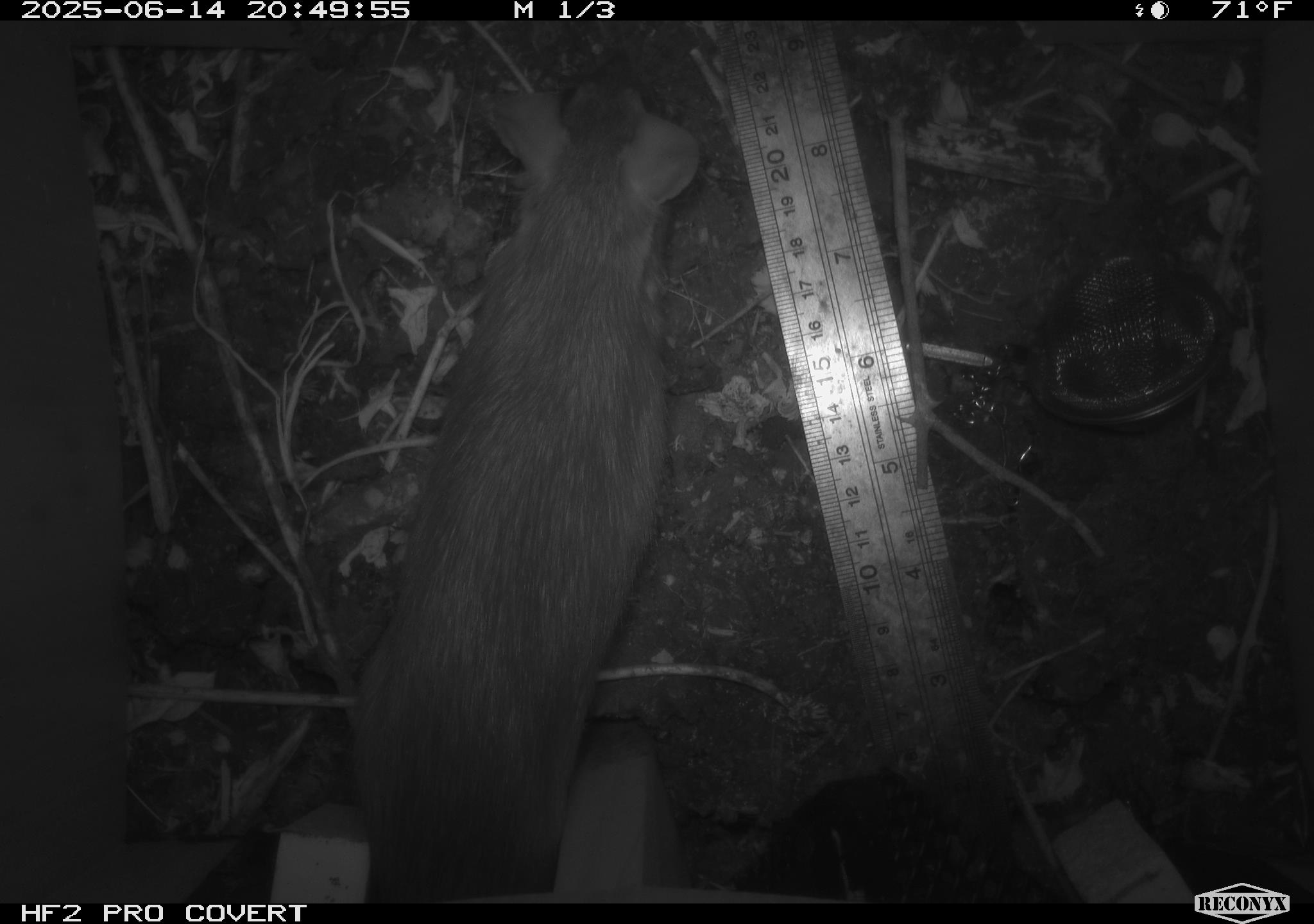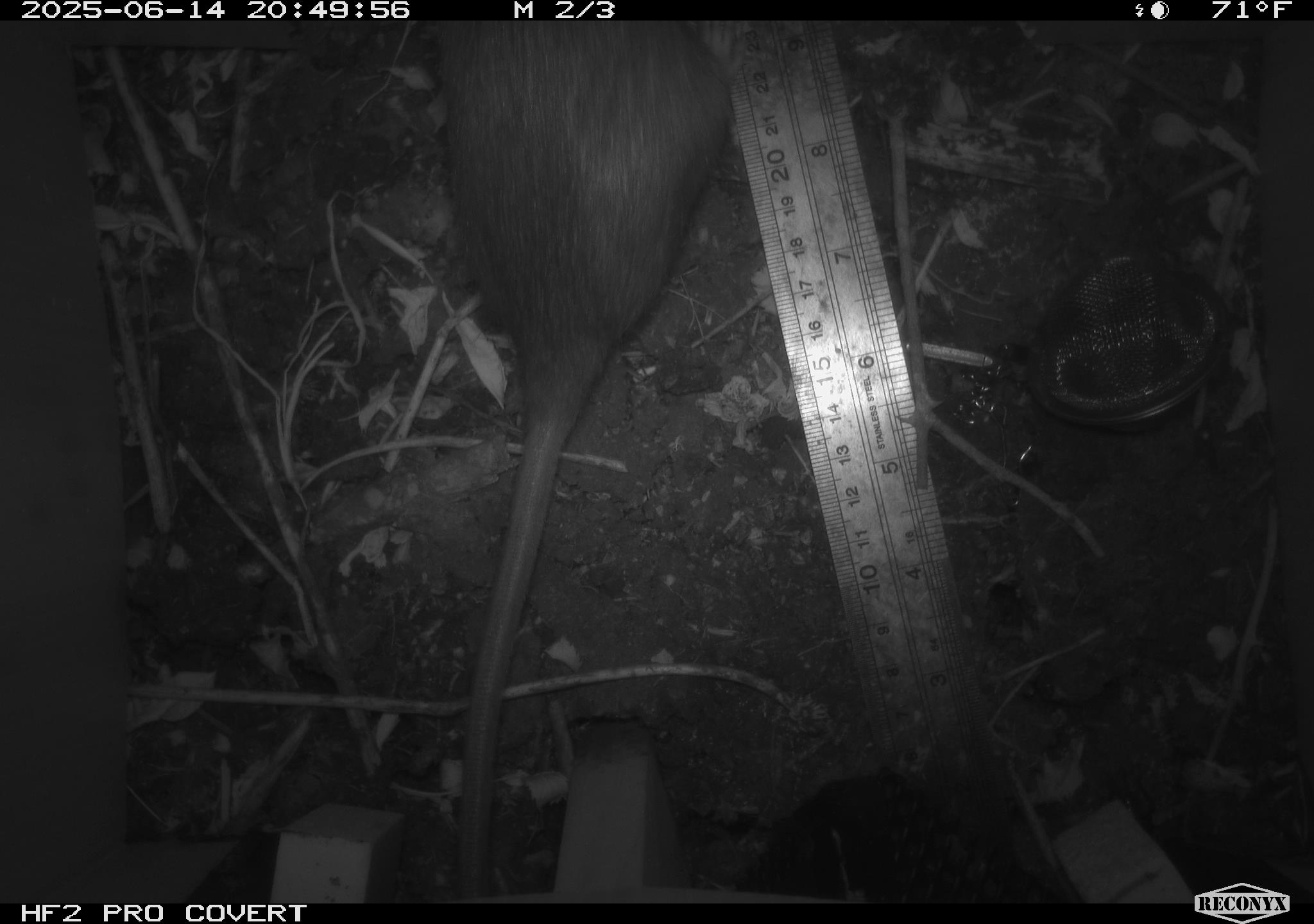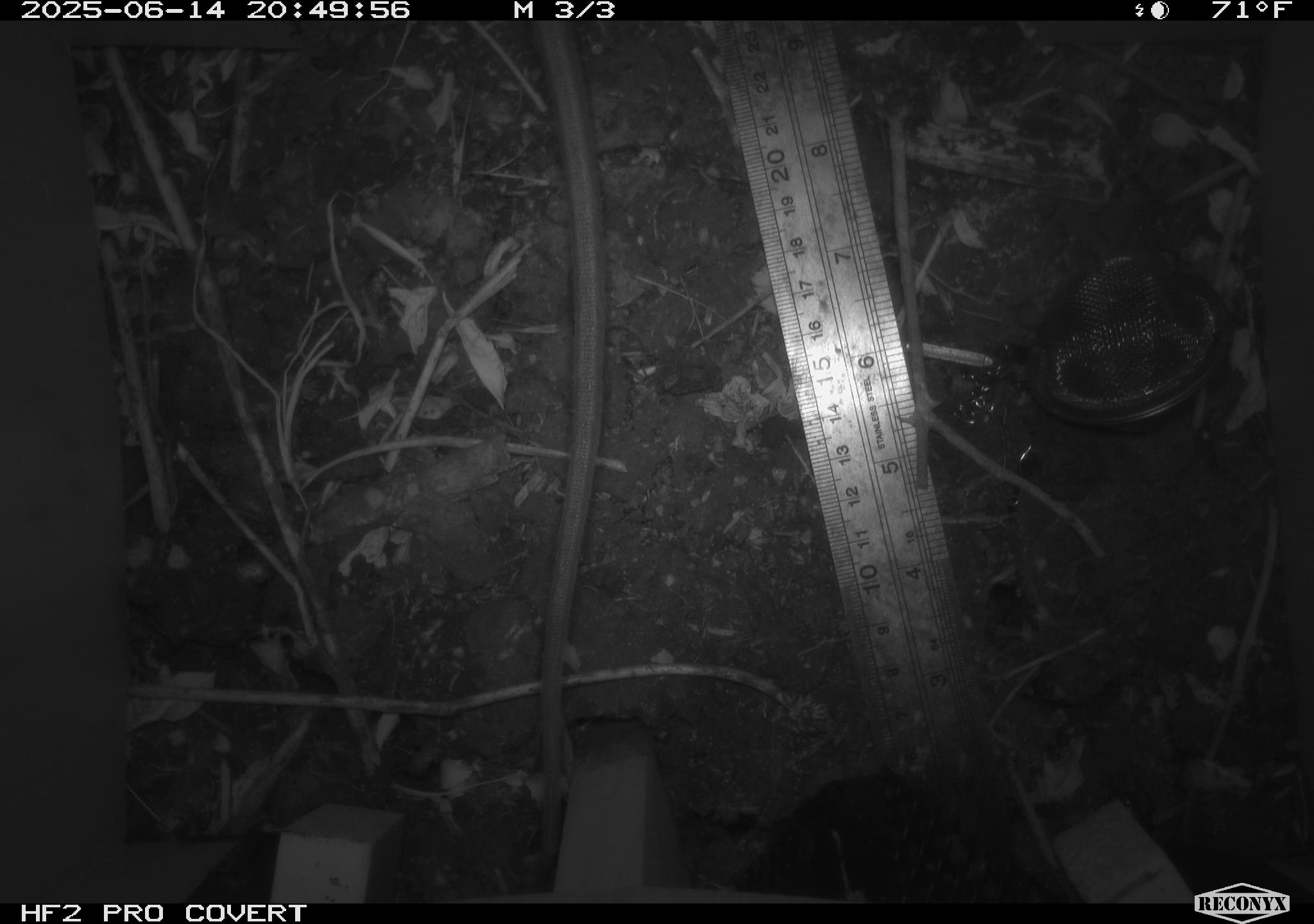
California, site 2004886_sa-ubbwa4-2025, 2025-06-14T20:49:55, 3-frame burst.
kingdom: Animalia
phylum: Chordata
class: Mammalia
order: Rodentia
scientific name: Rodentia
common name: rodent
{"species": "rodent (Rodentia)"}